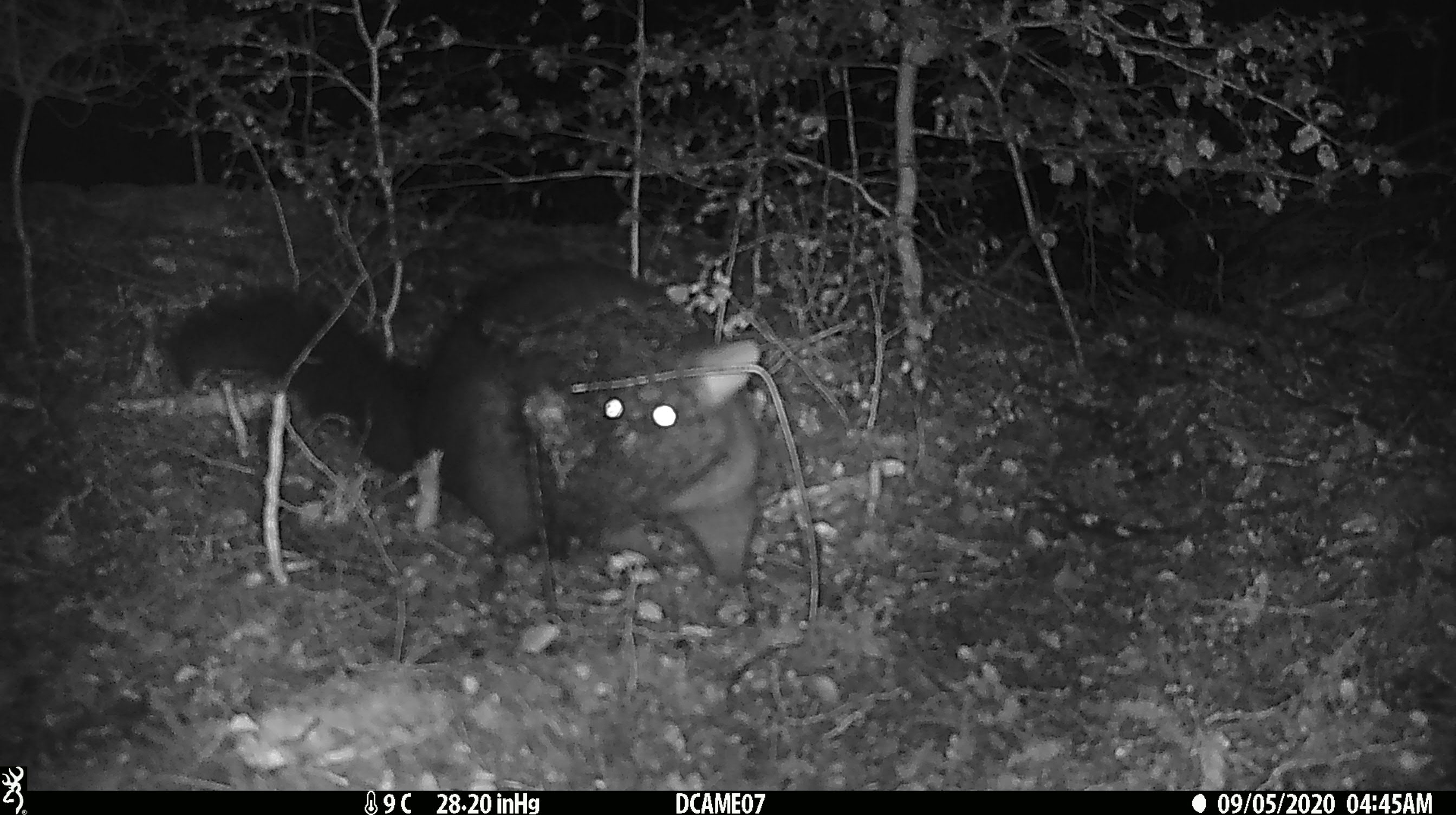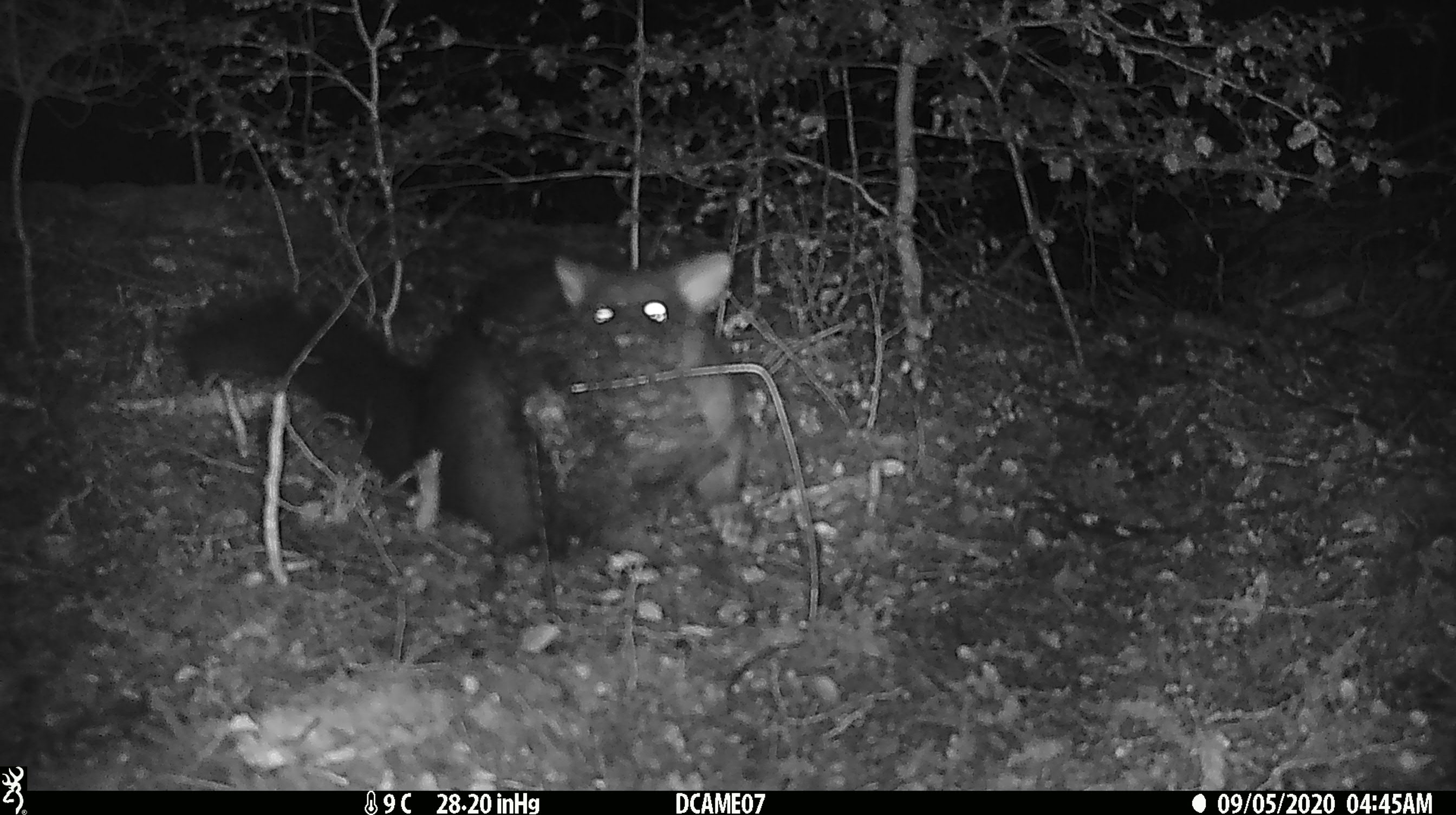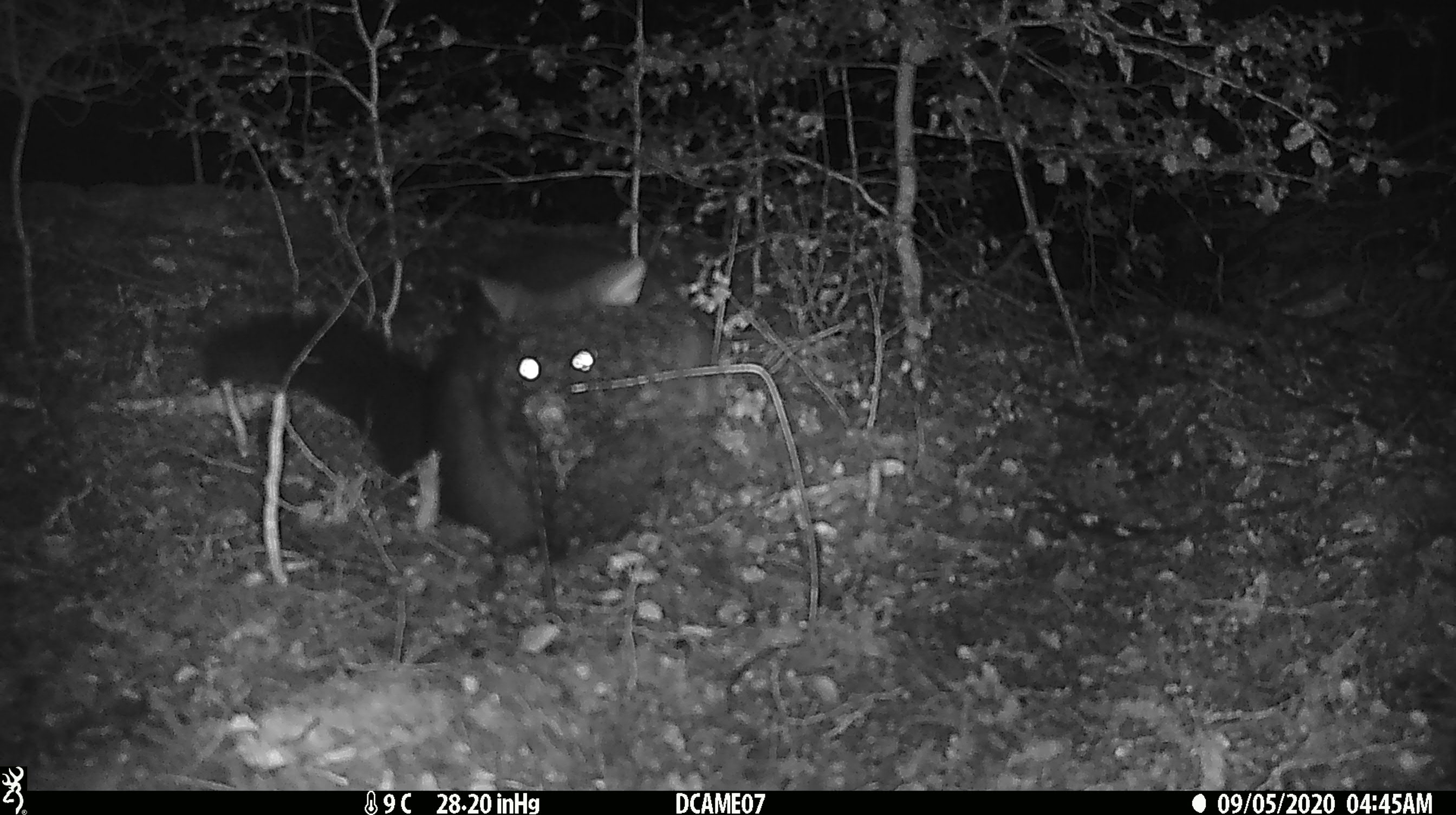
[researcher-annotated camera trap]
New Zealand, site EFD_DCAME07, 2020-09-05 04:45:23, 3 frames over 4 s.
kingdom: Animalia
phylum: Chordata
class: Mammalia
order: Diprotodontia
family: Phalangeridae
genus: Trichosurus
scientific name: Trichosurus vulpecula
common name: common brushtail possum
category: possum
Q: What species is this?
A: Possum (common brushtail possum) (Trichosurus vulpecula).